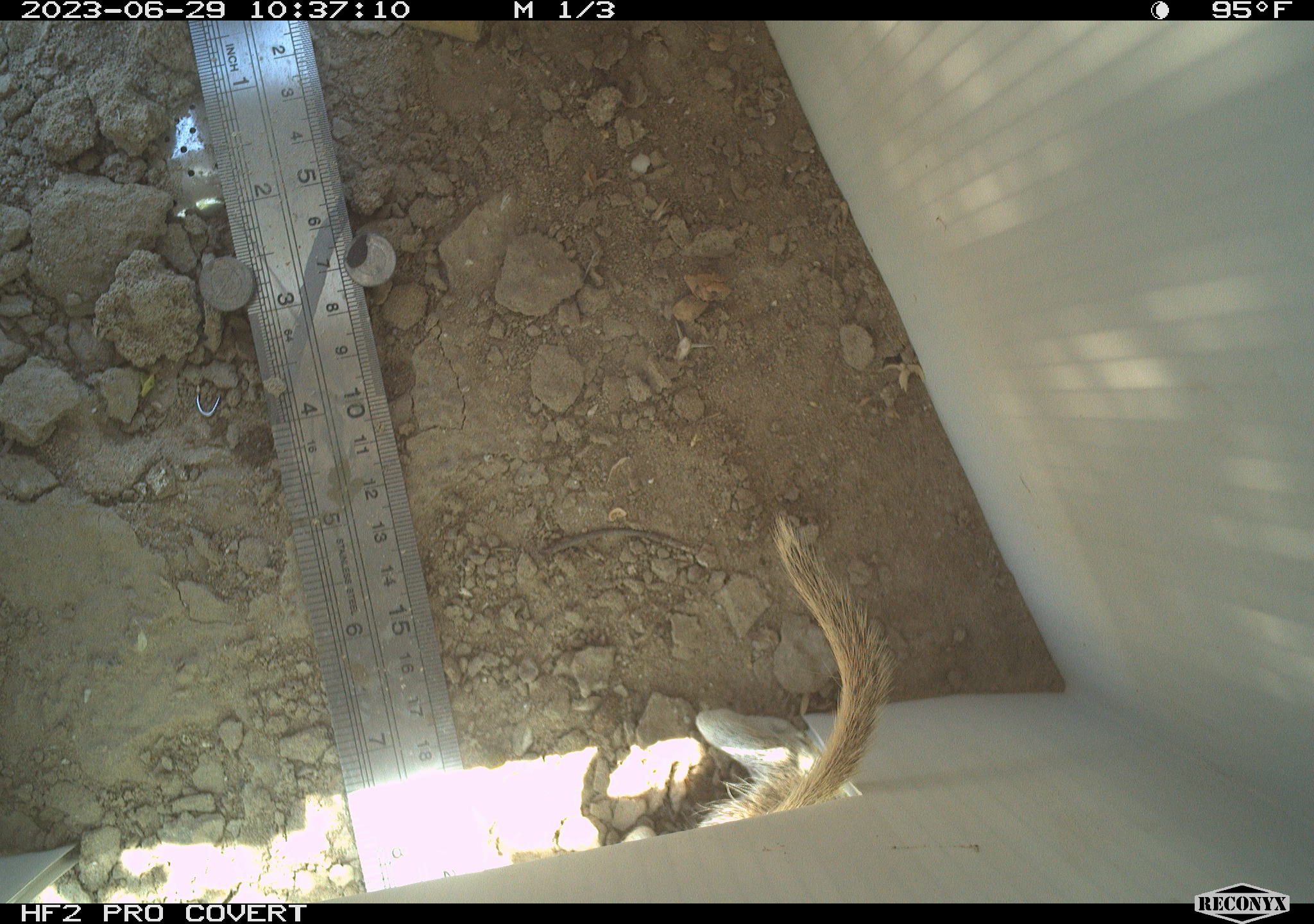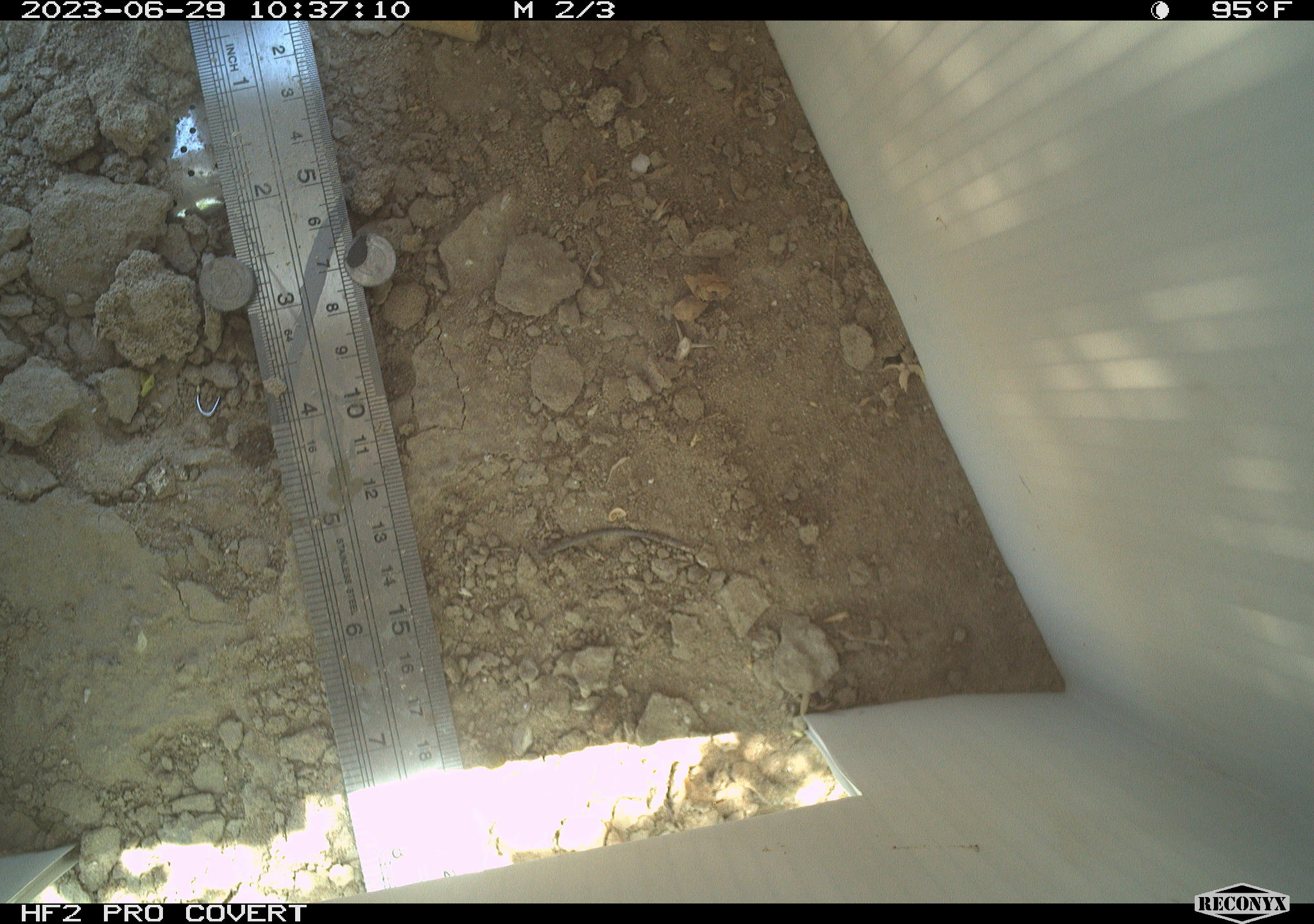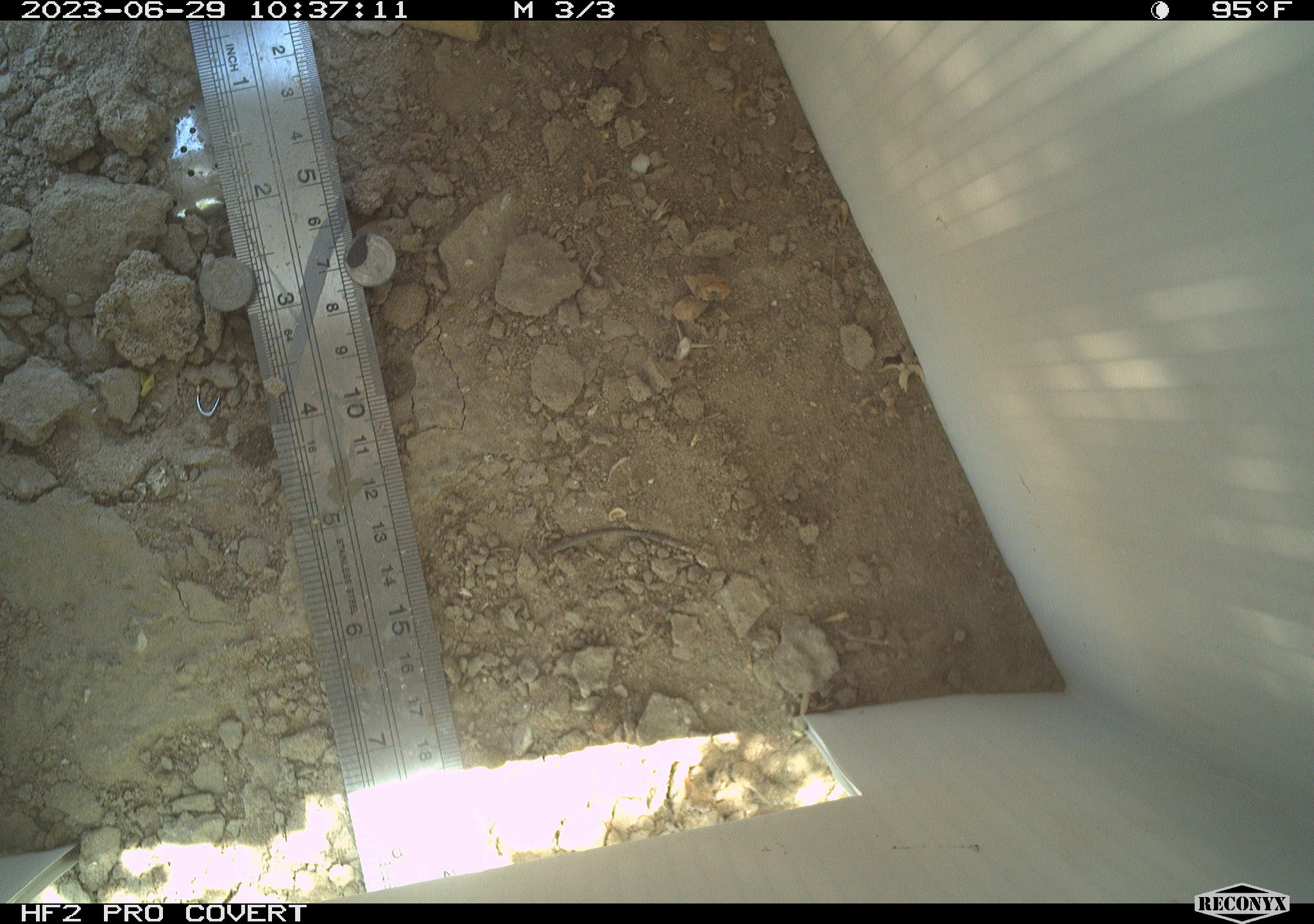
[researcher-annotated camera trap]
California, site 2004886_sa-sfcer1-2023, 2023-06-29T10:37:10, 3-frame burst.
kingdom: Animalia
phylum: Chordata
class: Mammalia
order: Rodentia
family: Sciuridae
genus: Xerospermophilus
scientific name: Xerospermophilus tereticaudus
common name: round-tailed ground squirrel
Round-tailed ground squirrel (Xerospermophilus tereticaudus).